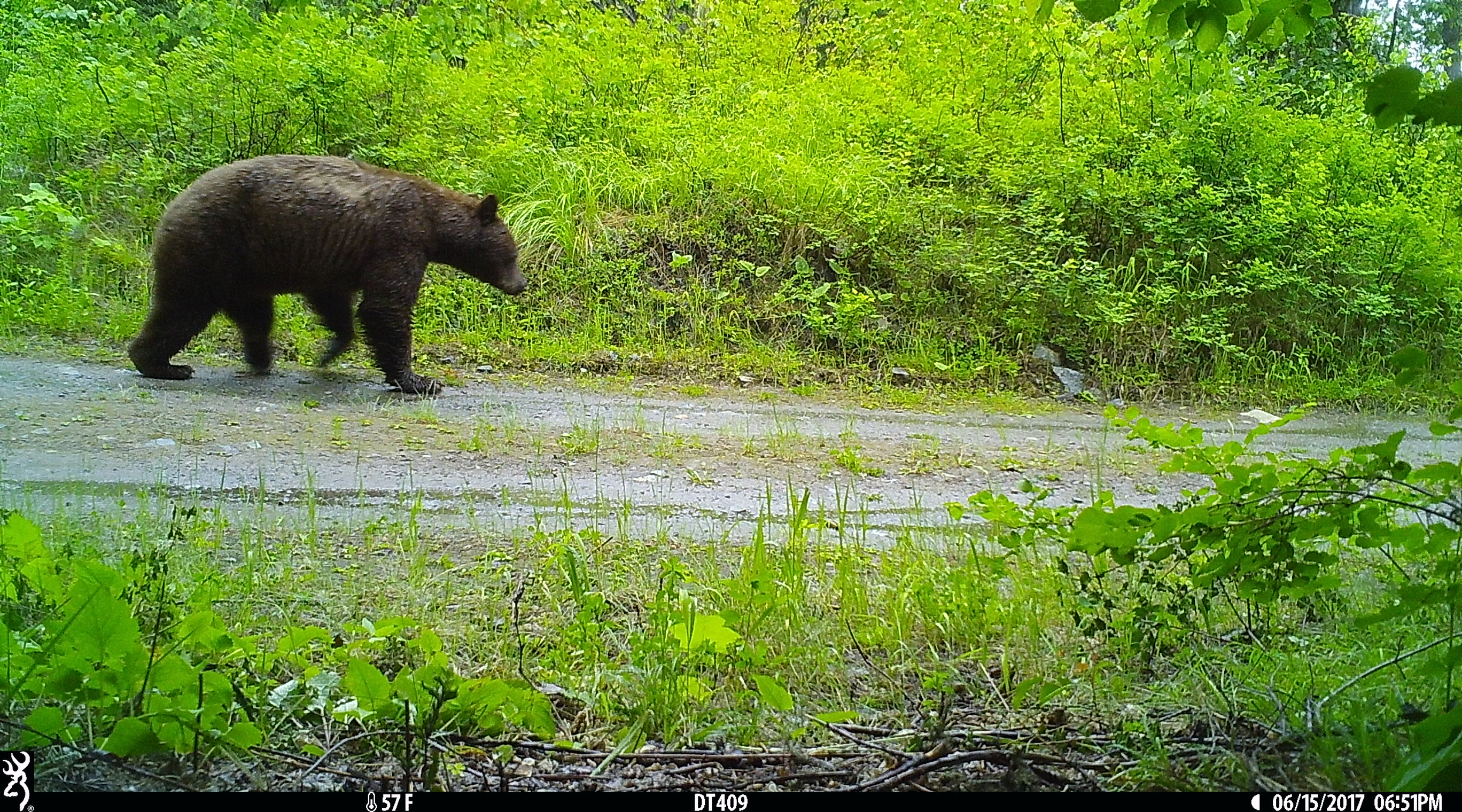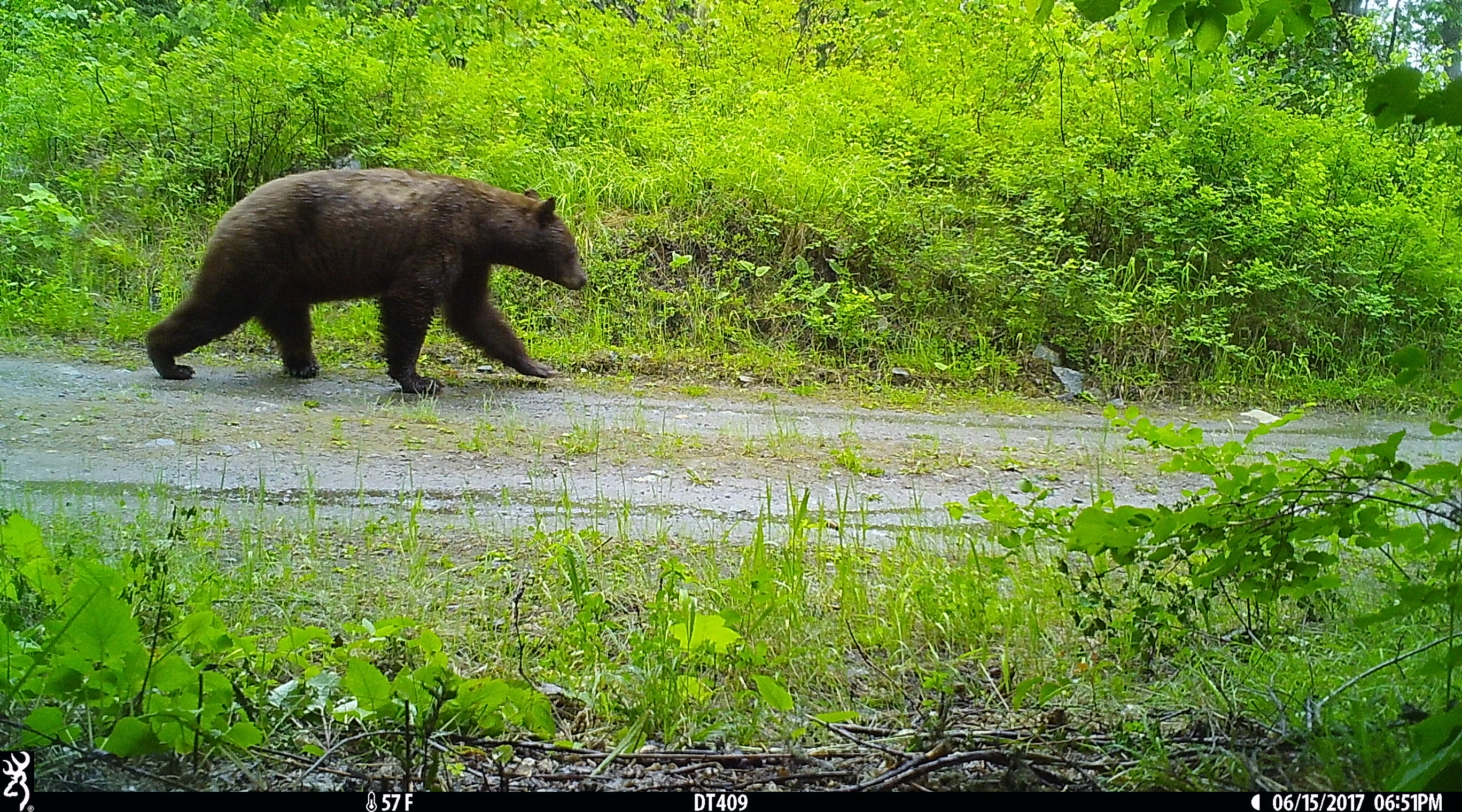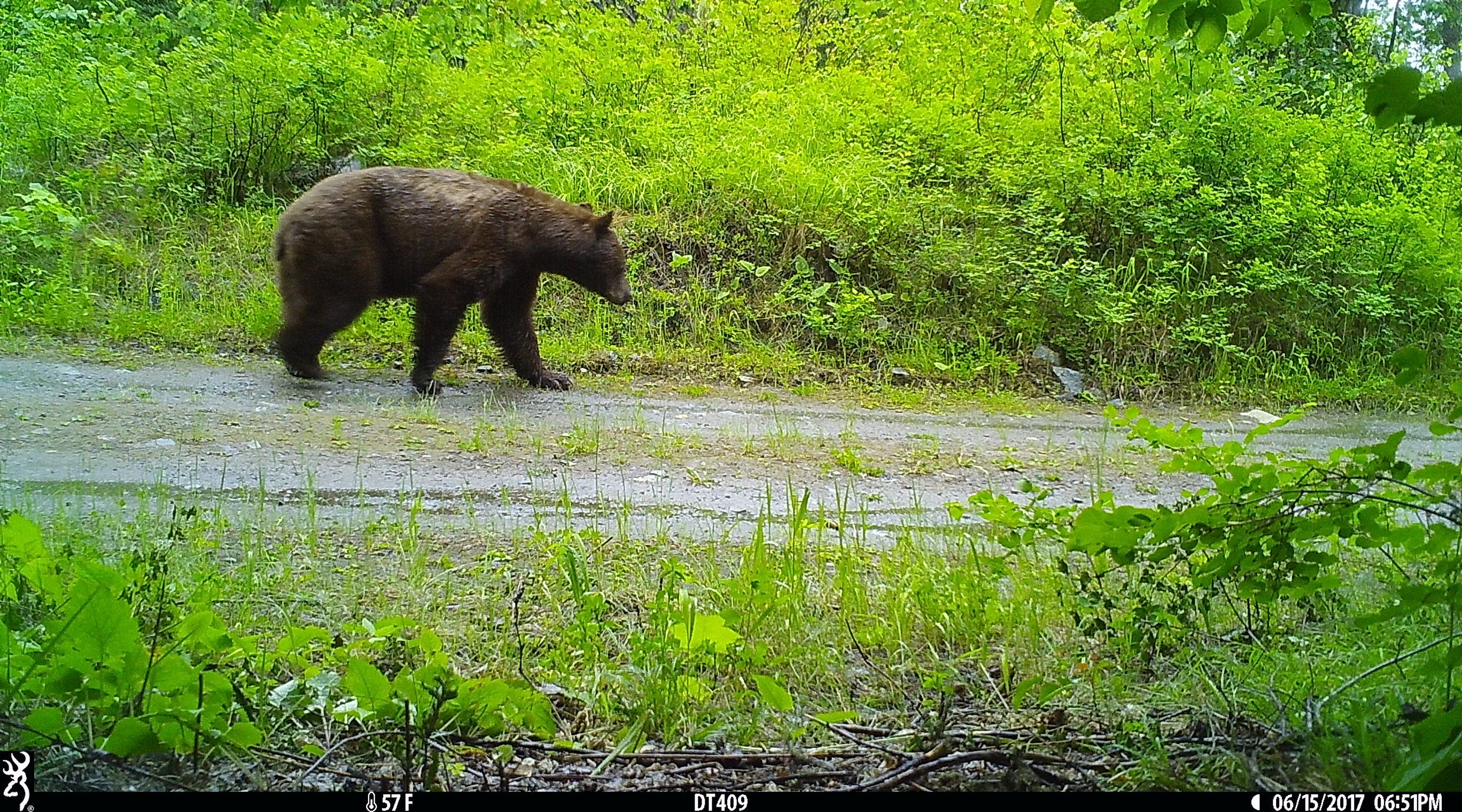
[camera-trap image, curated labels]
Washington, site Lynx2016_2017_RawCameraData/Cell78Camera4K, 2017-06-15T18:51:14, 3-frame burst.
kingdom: Animalia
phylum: Chordata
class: Mammalia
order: Carnivora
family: Ursidae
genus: Ursus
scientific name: Ursus americanus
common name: american black bear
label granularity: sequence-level